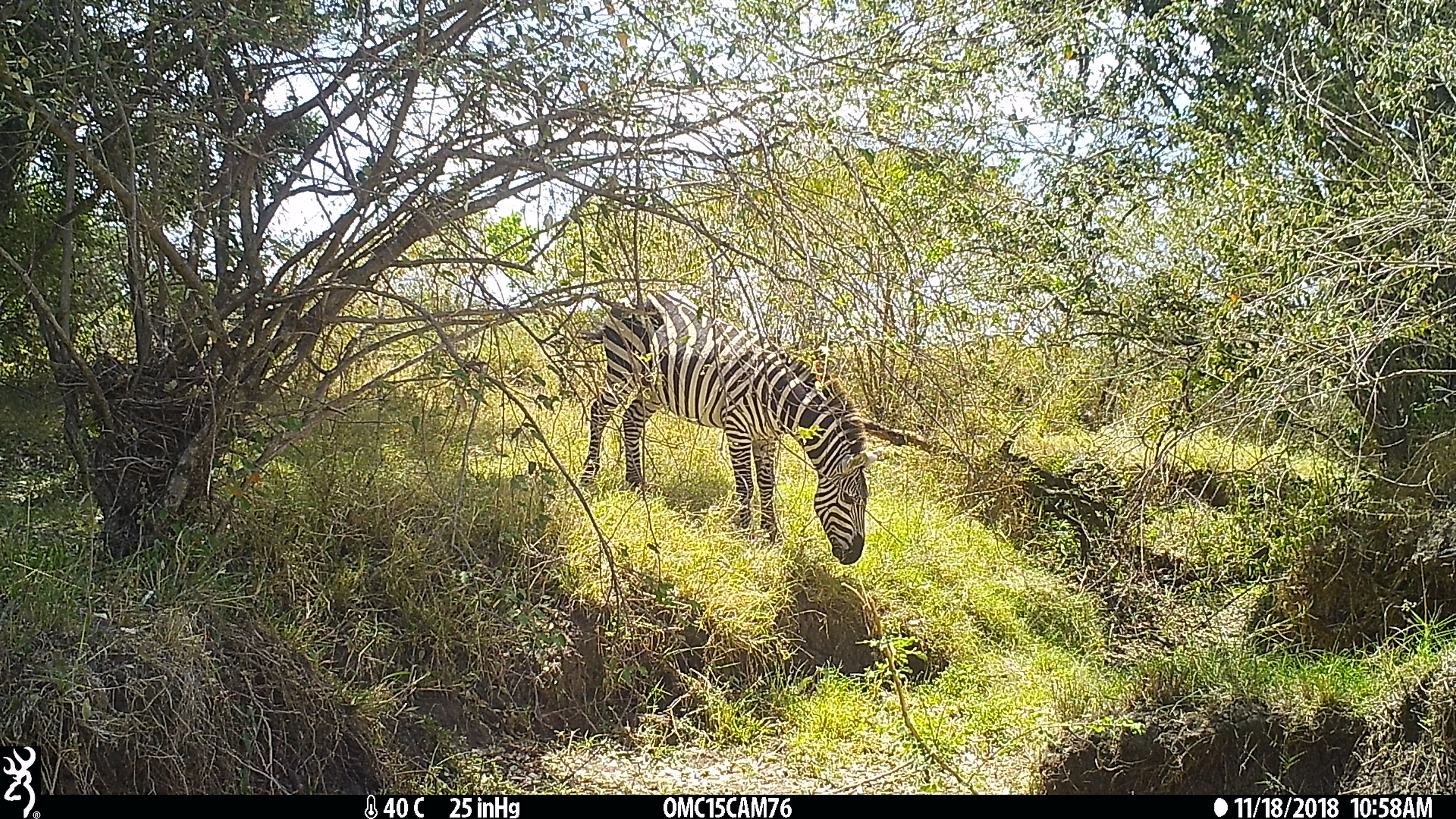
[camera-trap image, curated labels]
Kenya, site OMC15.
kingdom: Animalia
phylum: Chordata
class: Mammalia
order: Perissodactyla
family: Equidae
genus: Equus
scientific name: Equus quagga burchellii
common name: burchell's zebra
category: zebra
Zebra (burchell's zebra) (Equus quagga burchellii).